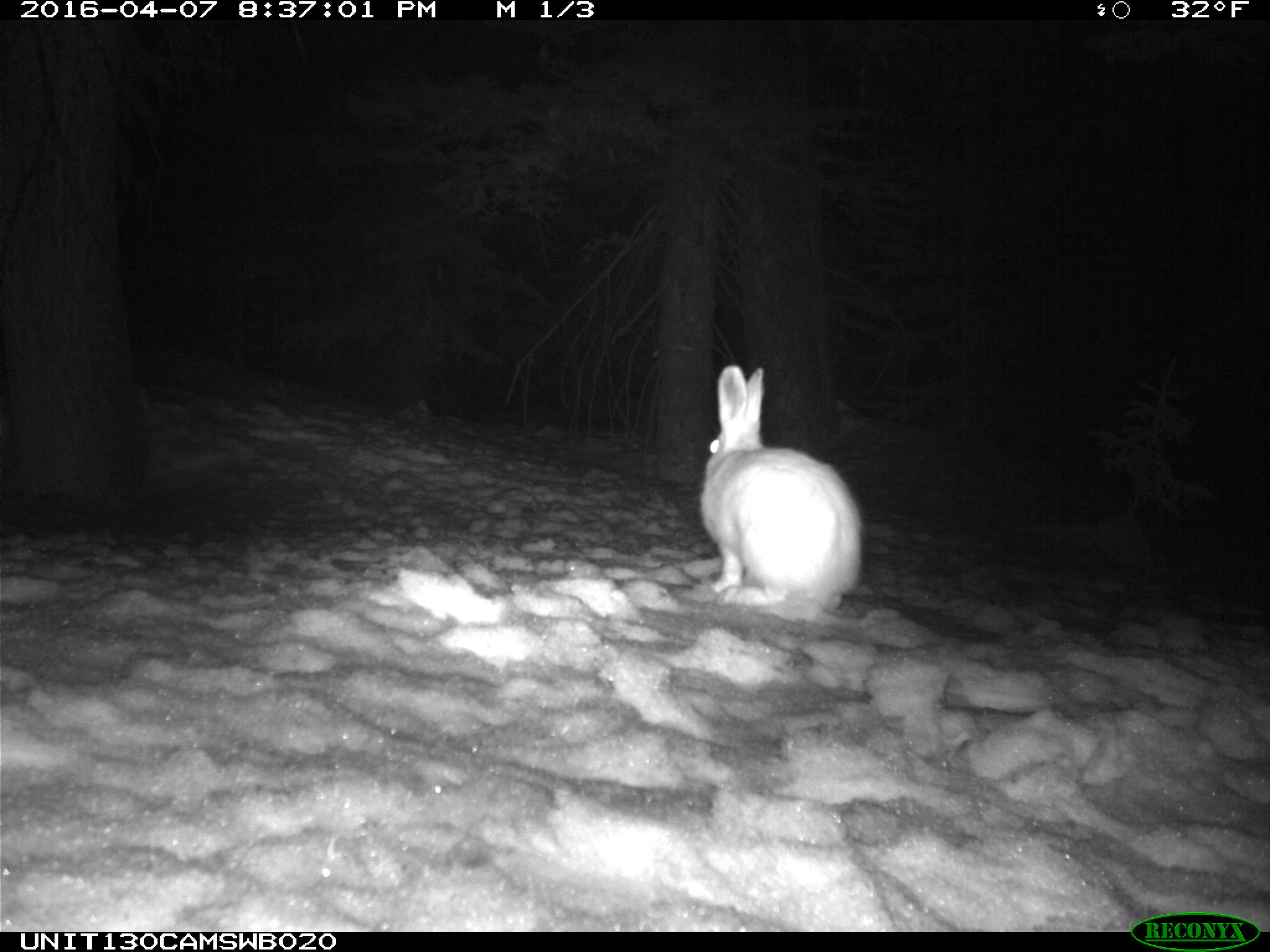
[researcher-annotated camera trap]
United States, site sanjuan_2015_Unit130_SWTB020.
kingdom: Animalia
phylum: Chordata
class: Mammalia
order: Lagomorpha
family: Leporidae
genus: Lepus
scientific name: Lepus americanus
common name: snowshoe hare